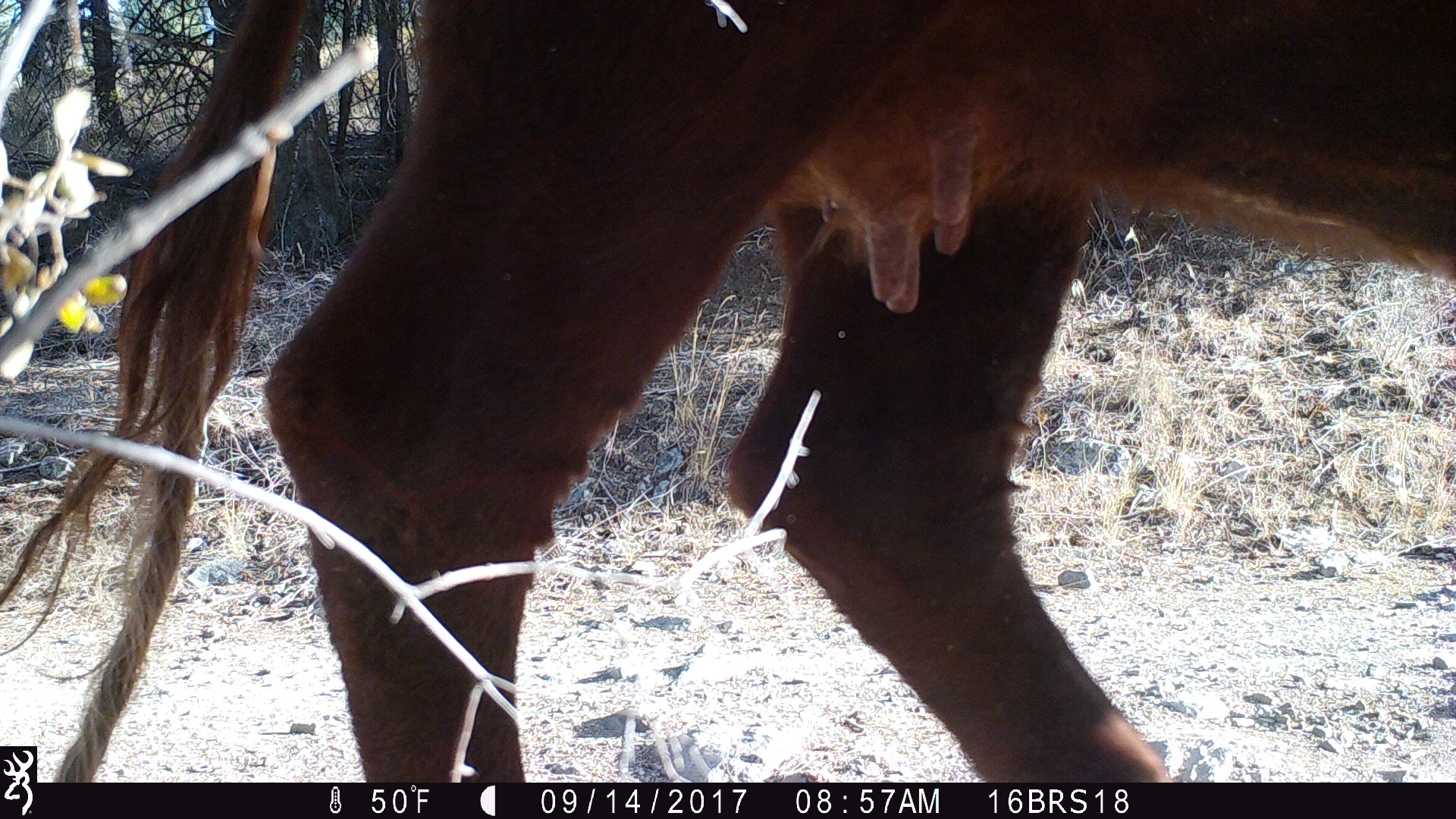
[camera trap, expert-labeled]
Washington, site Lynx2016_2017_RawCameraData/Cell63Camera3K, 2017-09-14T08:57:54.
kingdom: Animalia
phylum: Chordata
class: Mammalia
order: Artiodactyla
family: Bovidae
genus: Bos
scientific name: Bos taurus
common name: domestic cattle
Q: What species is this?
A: Domestic cattle (Bos taurus).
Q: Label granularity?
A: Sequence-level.